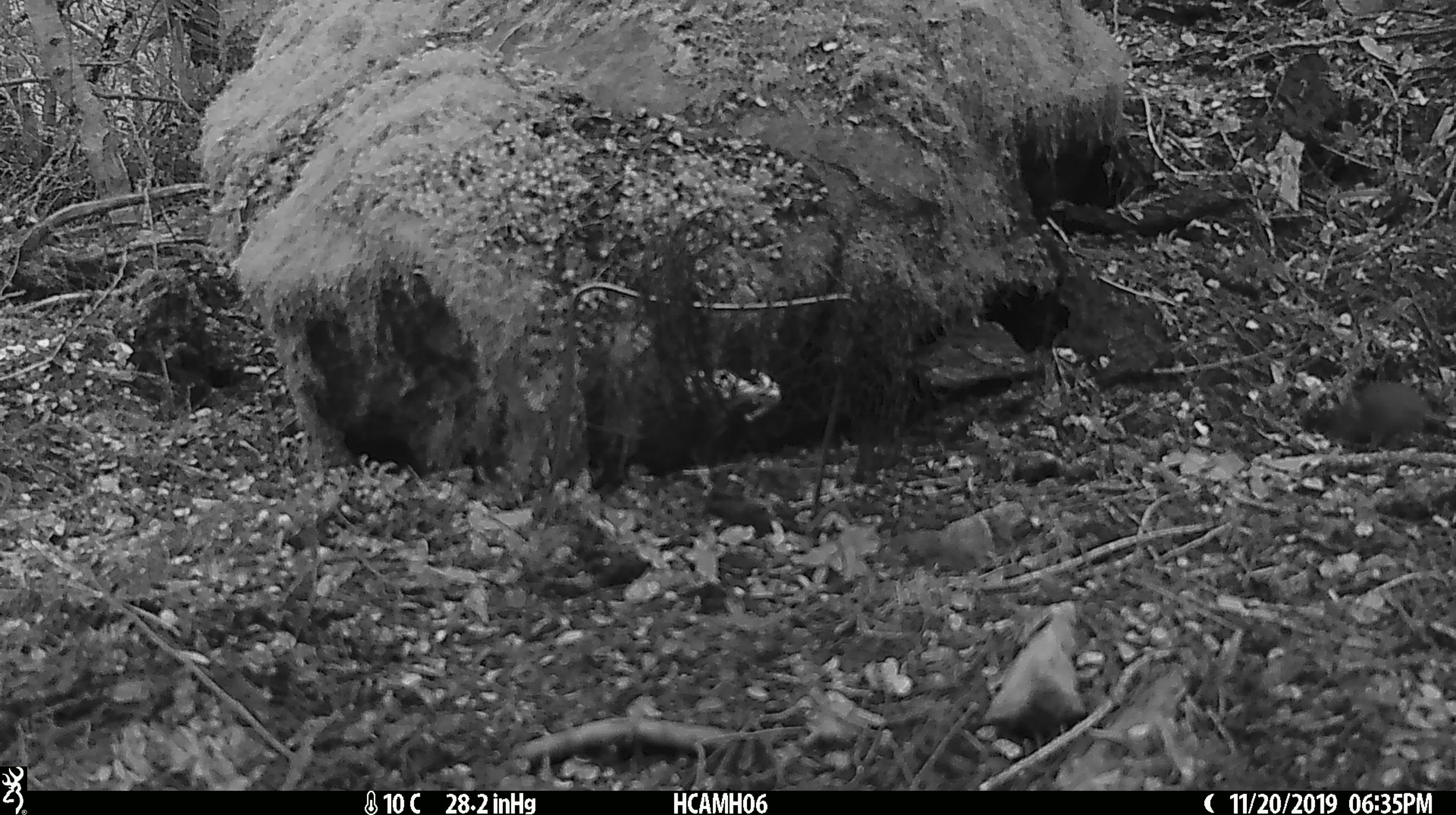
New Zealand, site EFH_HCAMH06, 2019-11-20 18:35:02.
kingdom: Animalia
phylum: Chordata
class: Mammalia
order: Rodentia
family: Muridae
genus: Mus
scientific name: Mus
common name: mouse